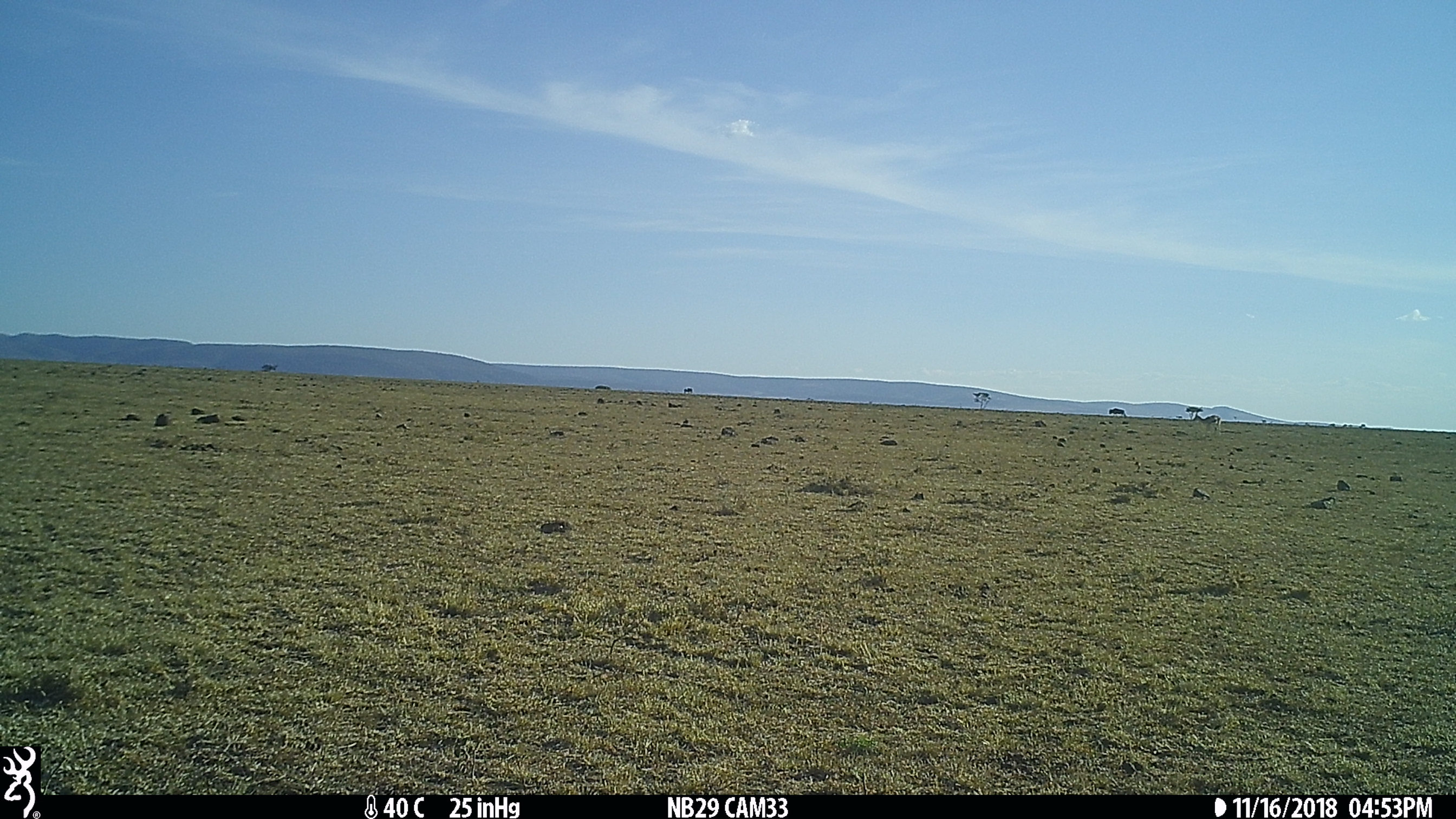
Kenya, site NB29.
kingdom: Animalia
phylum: Chordata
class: Mammalia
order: Artiodactyla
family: Bovidae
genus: Eudorcas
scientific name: Eudorcas thomsonii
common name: thomon's gazelle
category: gazelle thomsons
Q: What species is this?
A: Gazelle thomsons (thomon's gazelle) (Eudorcas thomsonii).